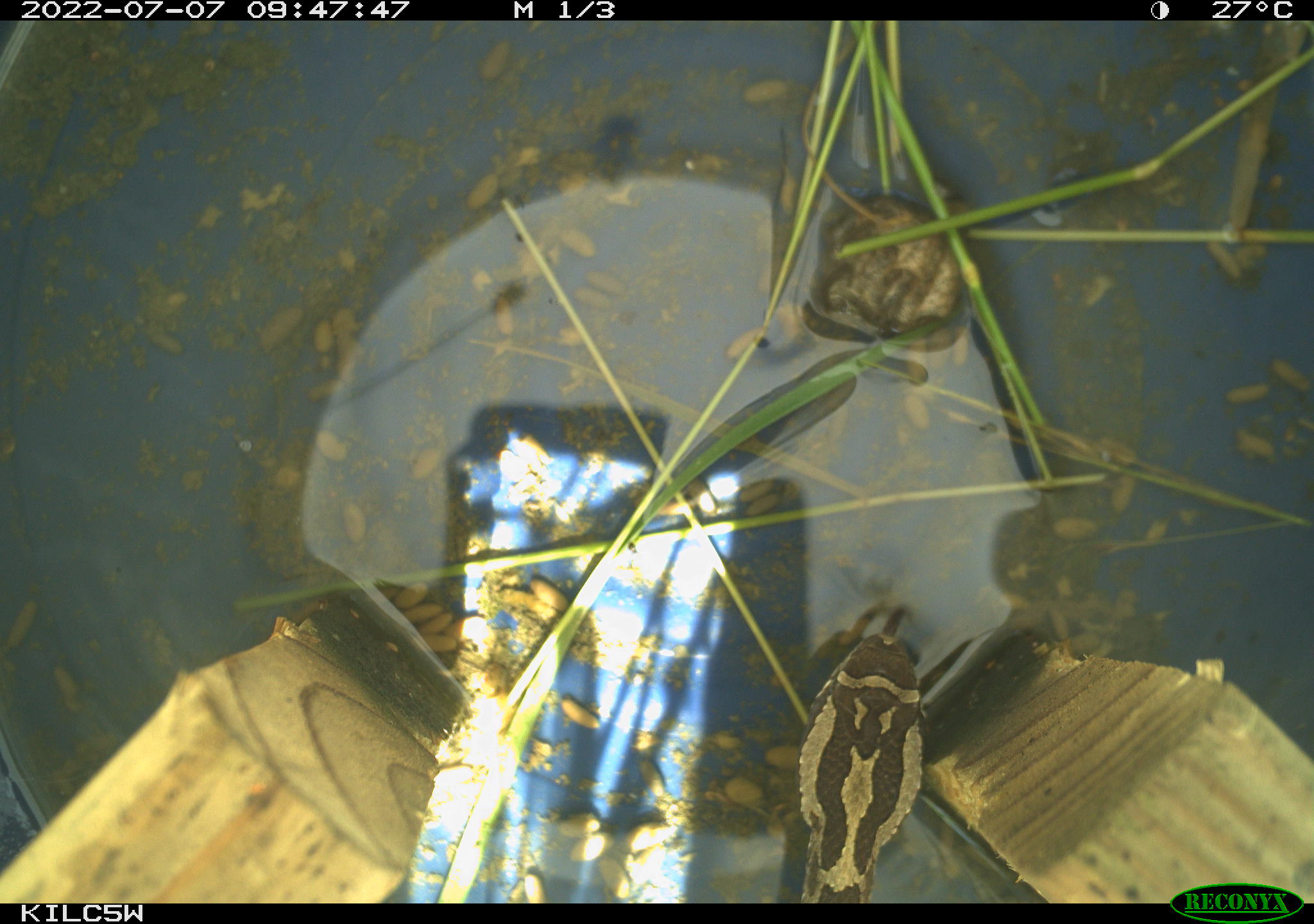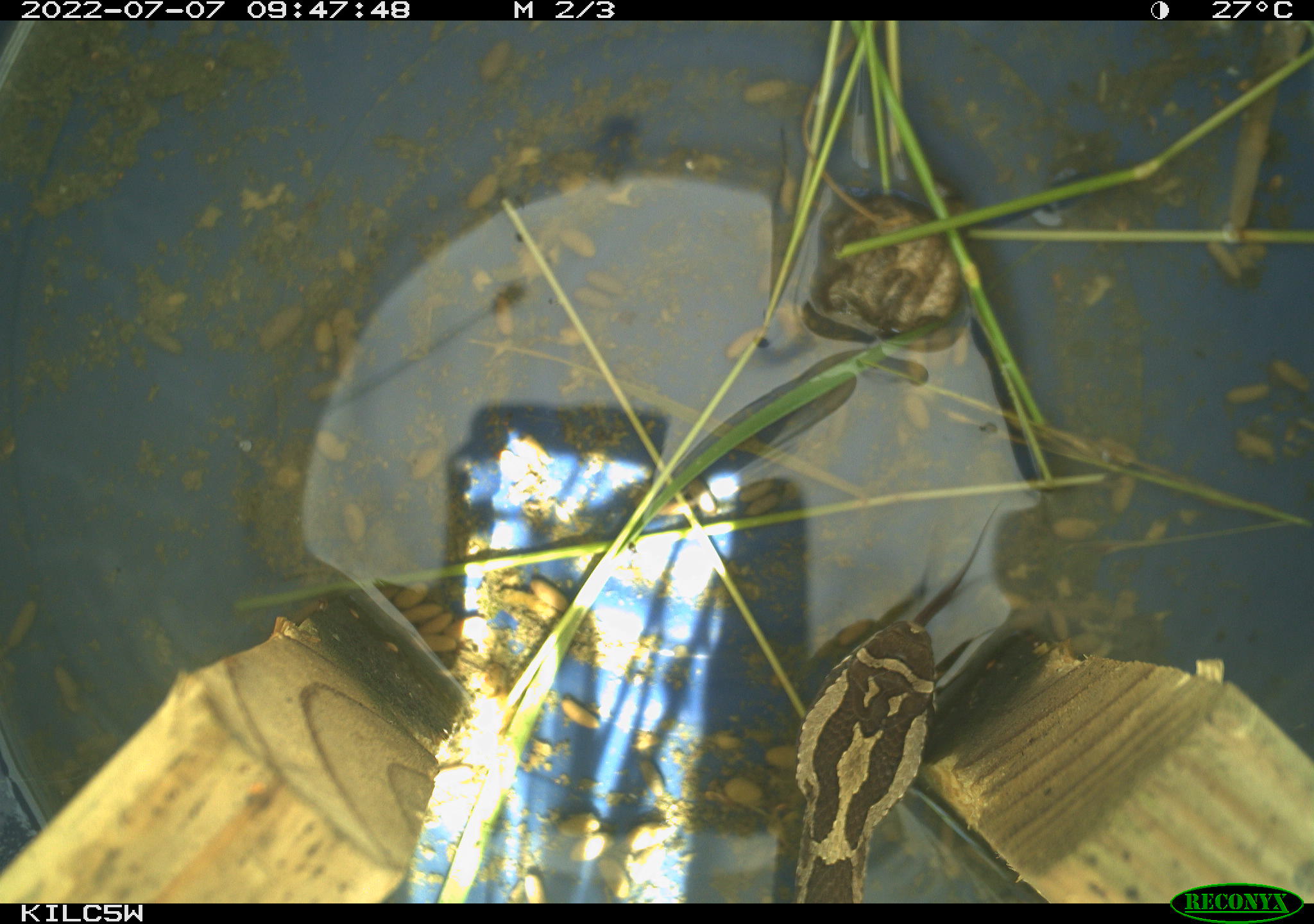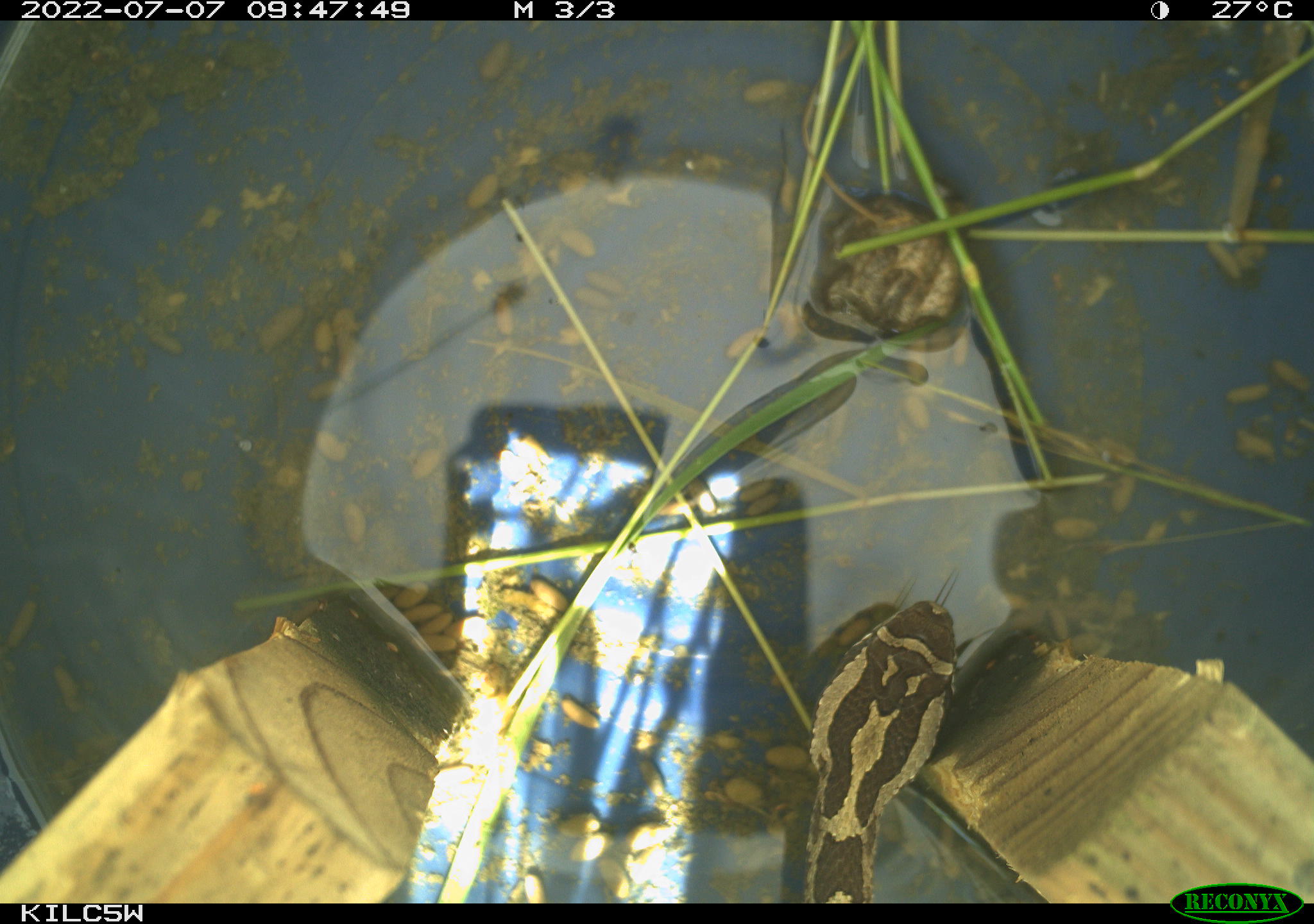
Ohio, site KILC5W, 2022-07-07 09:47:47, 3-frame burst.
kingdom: Animalia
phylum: Chordata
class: Reptilia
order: Squamata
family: Viperidae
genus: Sistrurus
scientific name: Sistrurus catenatus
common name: eastern massasauga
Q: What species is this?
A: Eastern massasauga (Sistrurus catenatus).